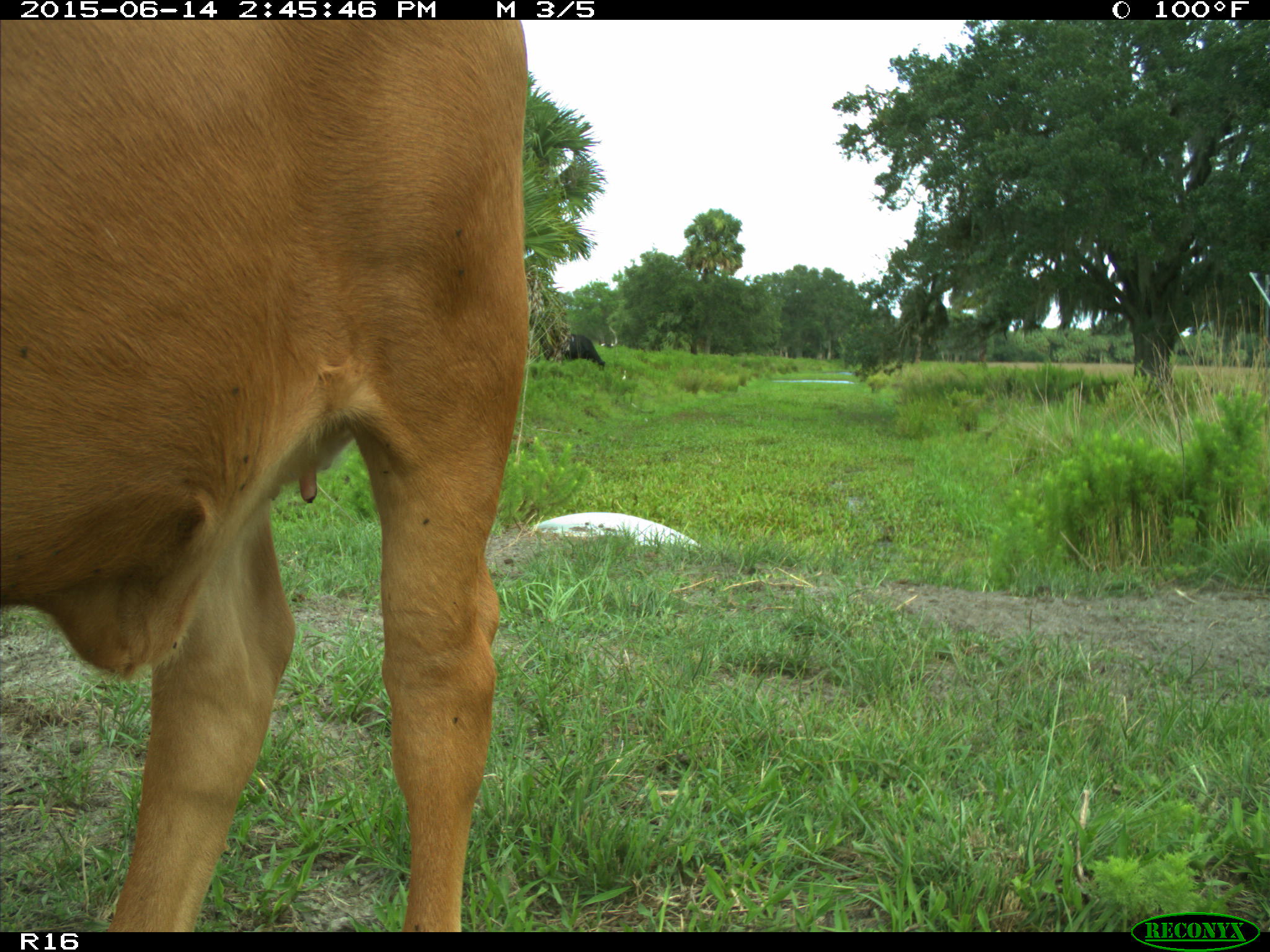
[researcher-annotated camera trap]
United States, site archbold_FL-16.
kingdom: Animalia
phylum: Chordata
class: Mammalia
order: Artiodactyla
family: Bovidae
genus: Bos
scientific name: Bos taurus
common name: domestic cow